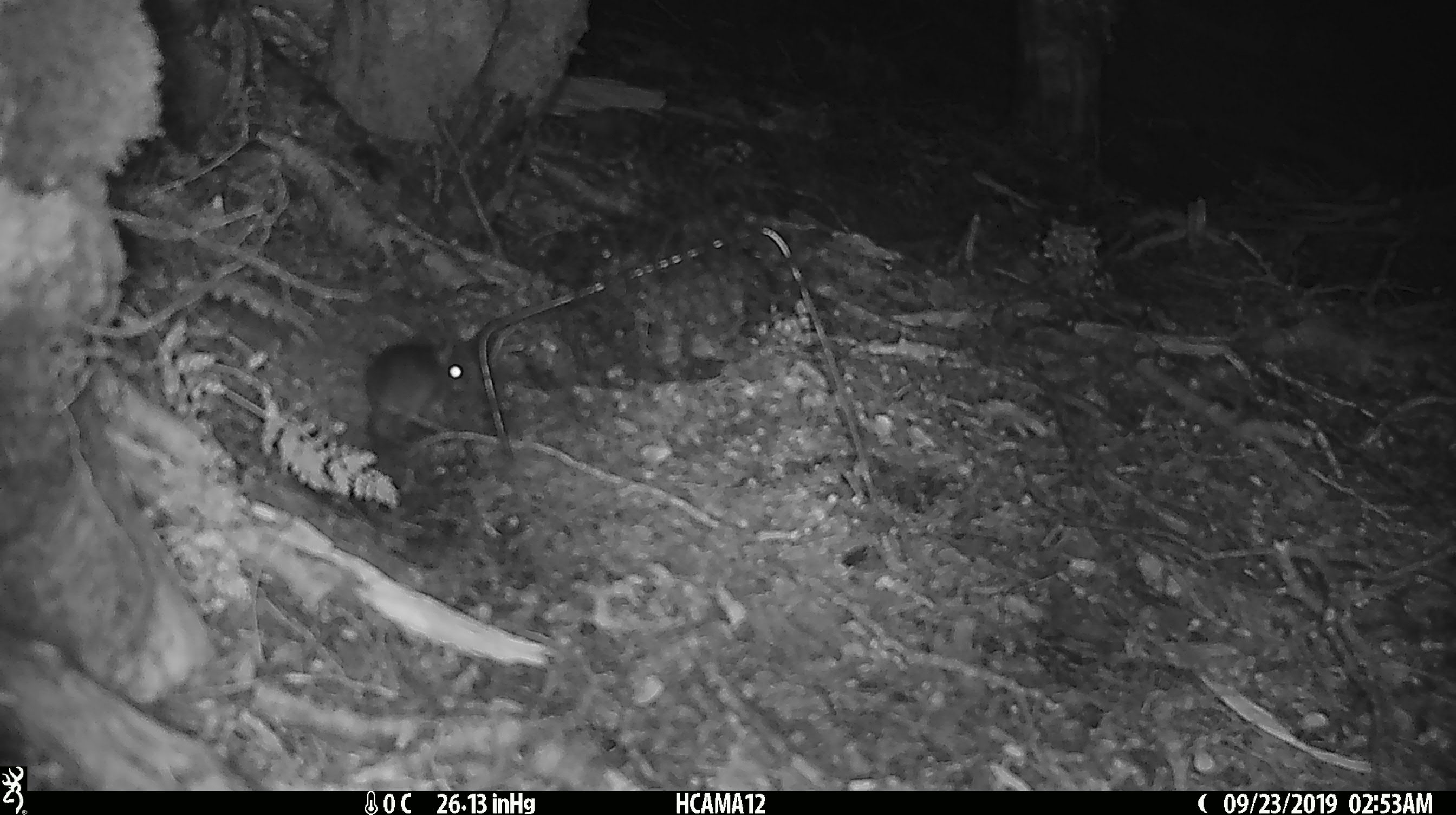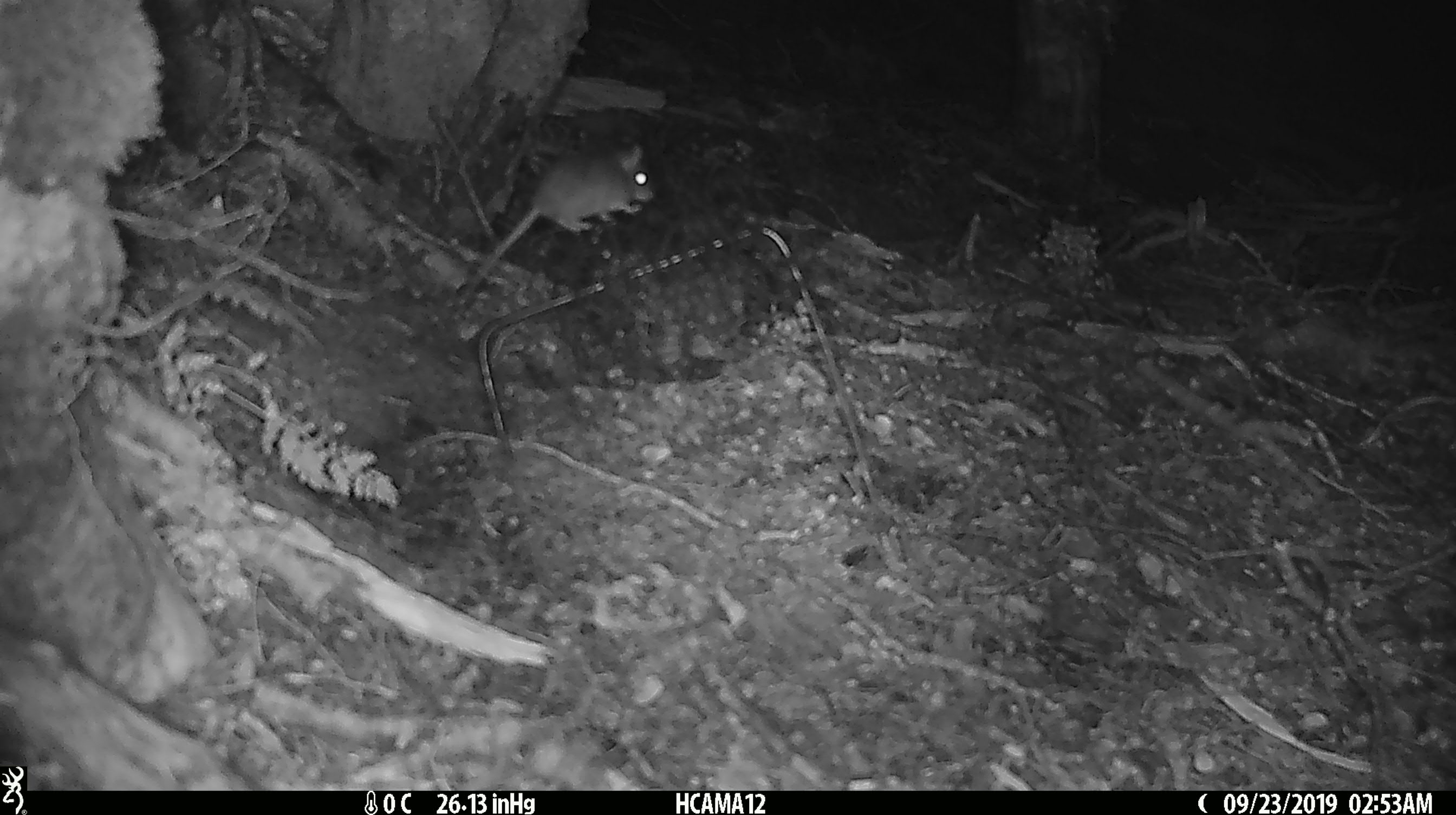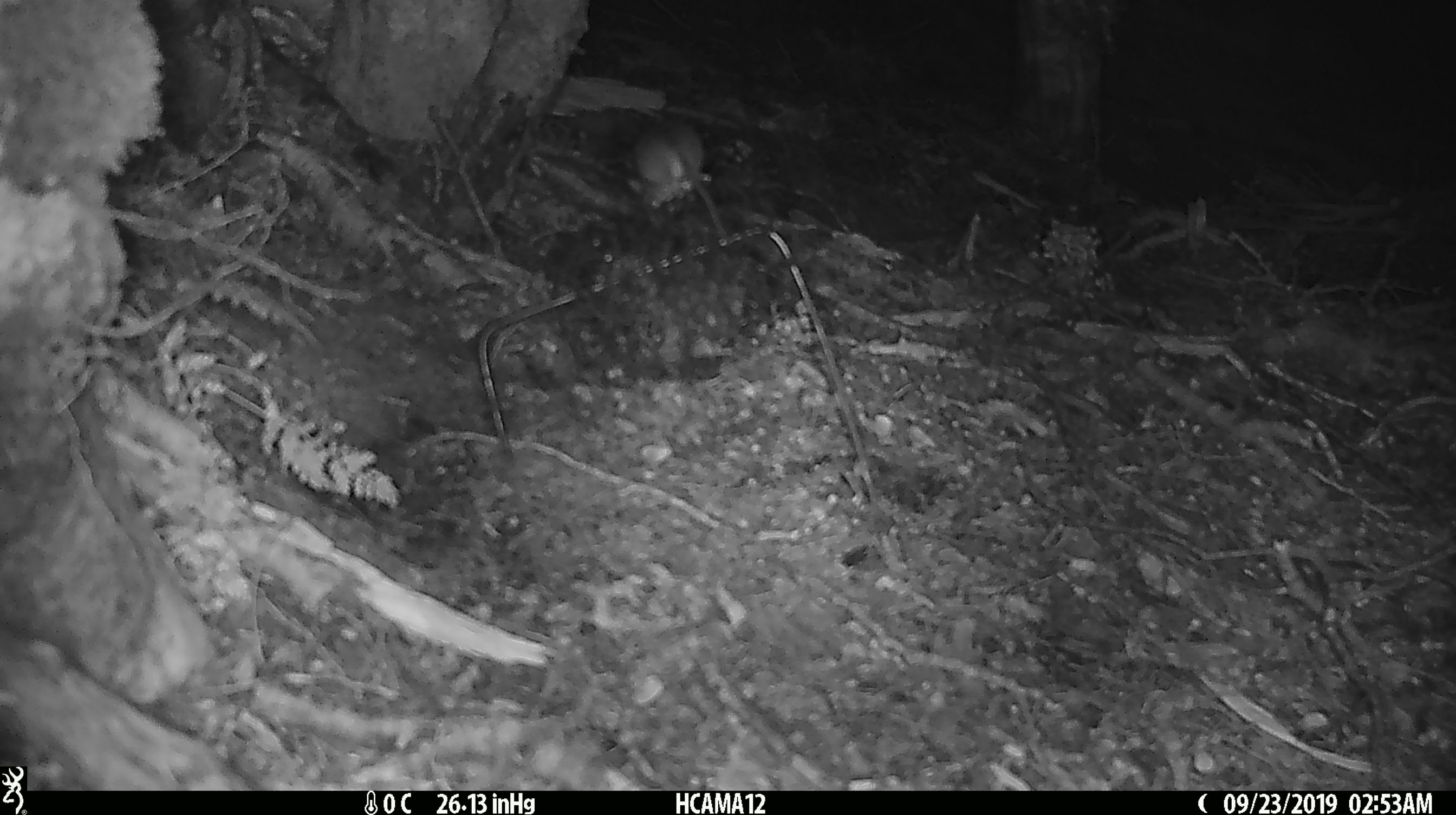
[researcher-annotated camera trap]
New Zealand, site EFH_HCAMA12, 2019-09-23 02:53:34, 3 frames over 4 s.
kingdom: Animalia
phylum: Chordata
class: Mammalia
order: Rodentia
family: Muridae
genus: Mus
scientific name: Mus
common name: mouse